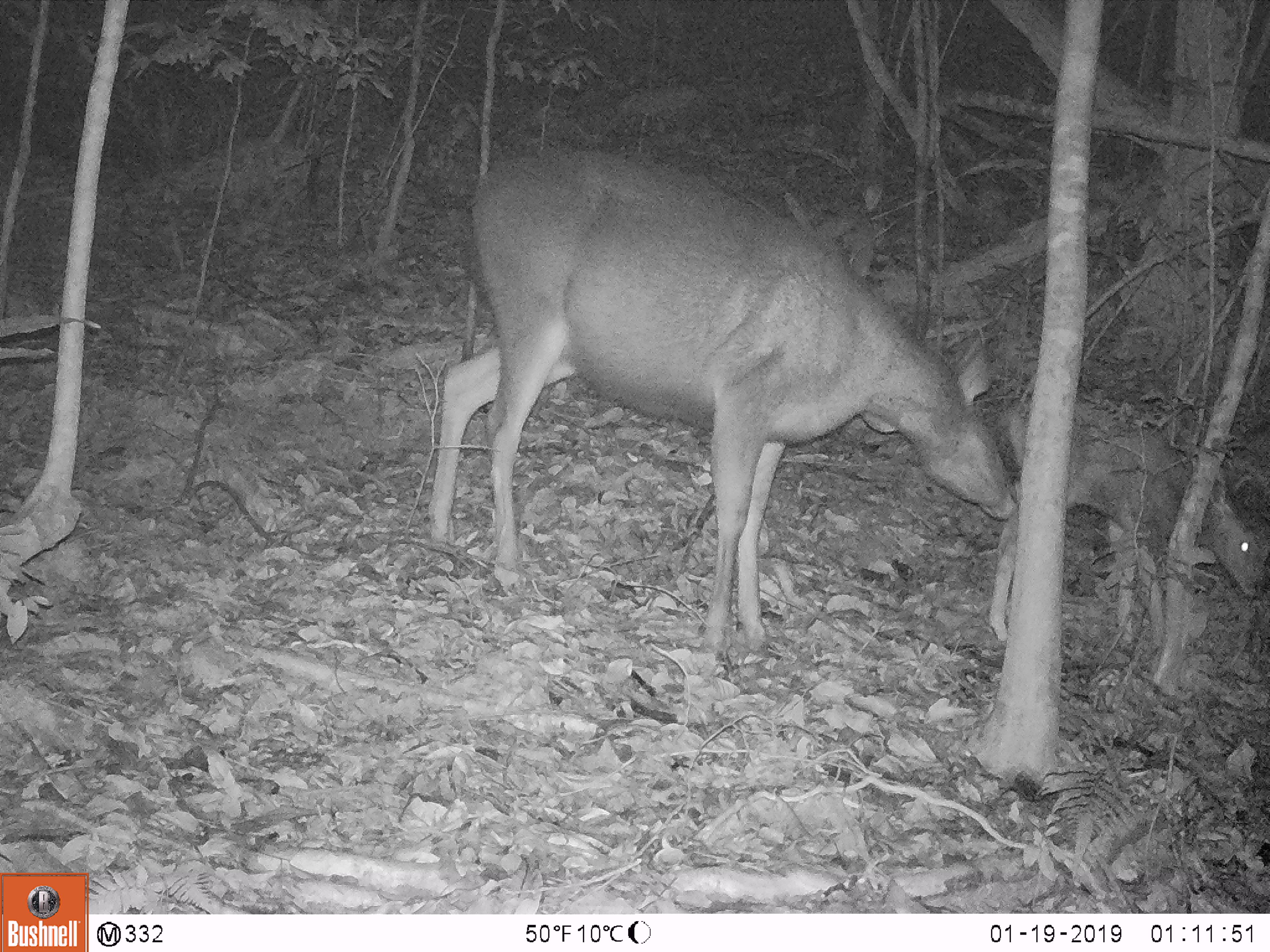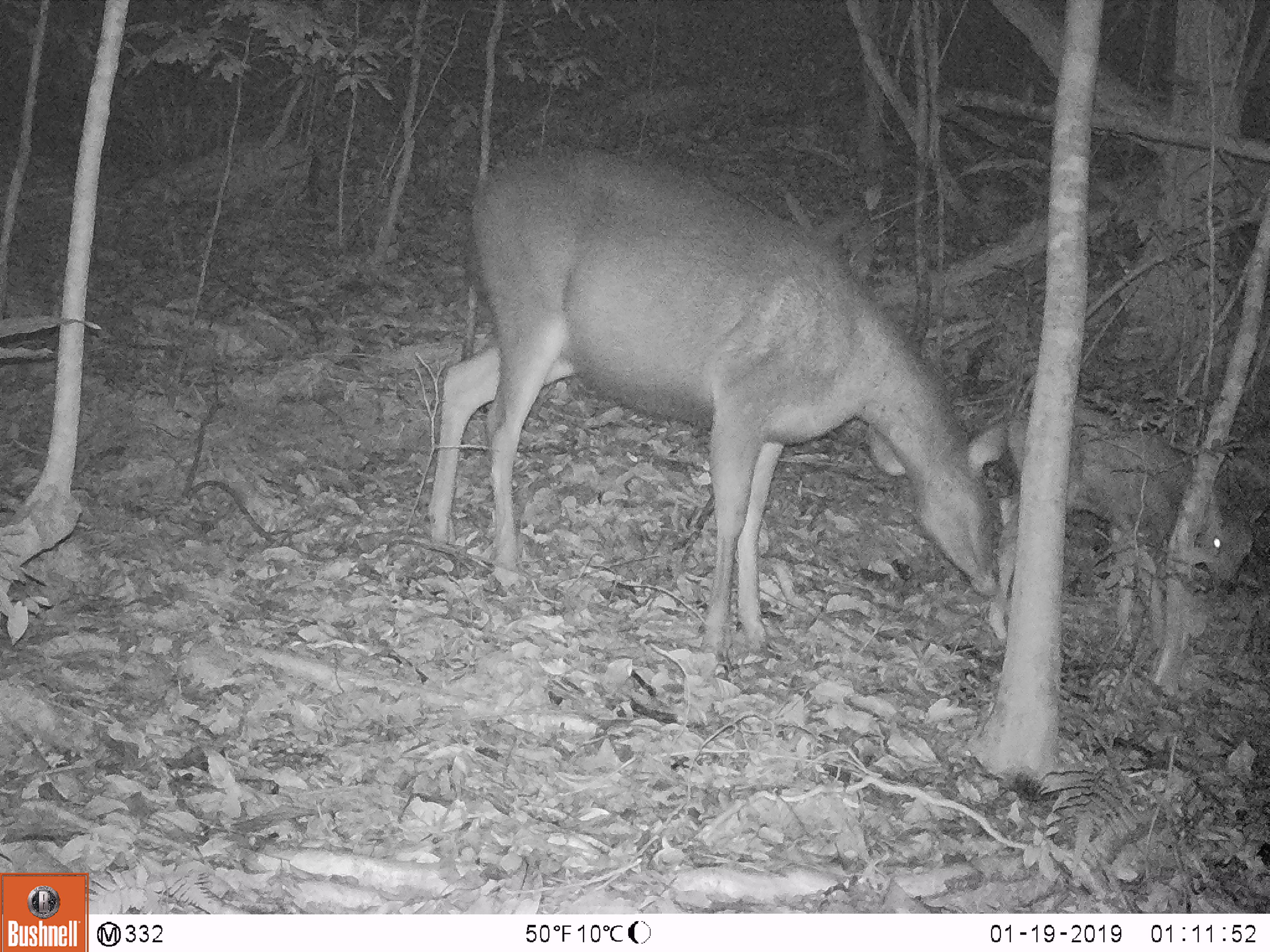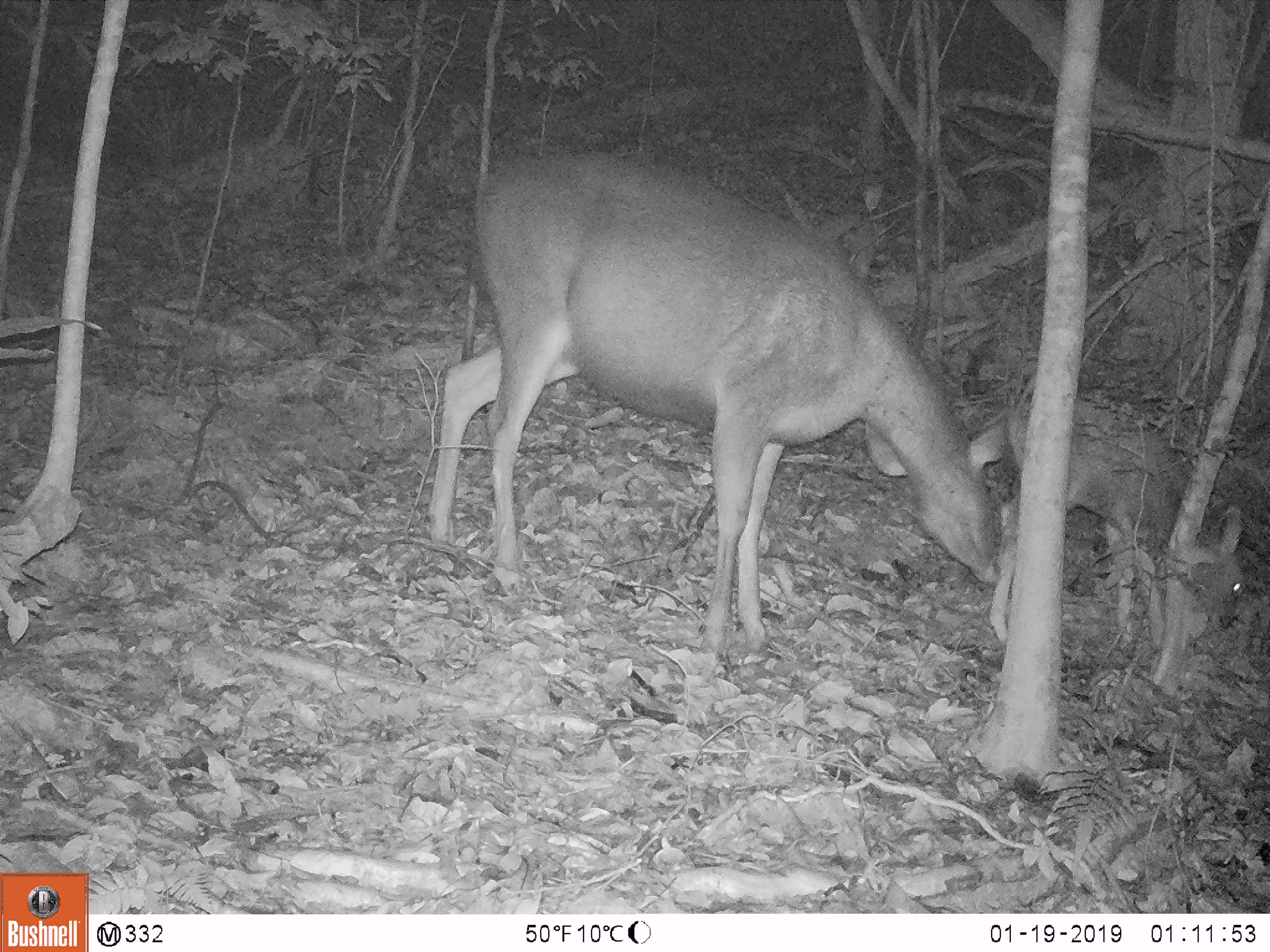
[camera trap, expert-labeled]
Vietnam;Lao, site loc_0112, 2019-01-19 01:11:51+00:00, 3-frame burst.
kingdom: Animalia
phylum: Chordata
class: Mammalia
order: Artiodactyla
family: Cervidae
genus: Rusa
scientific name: Rusa unicolor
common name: sambar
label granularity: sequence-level